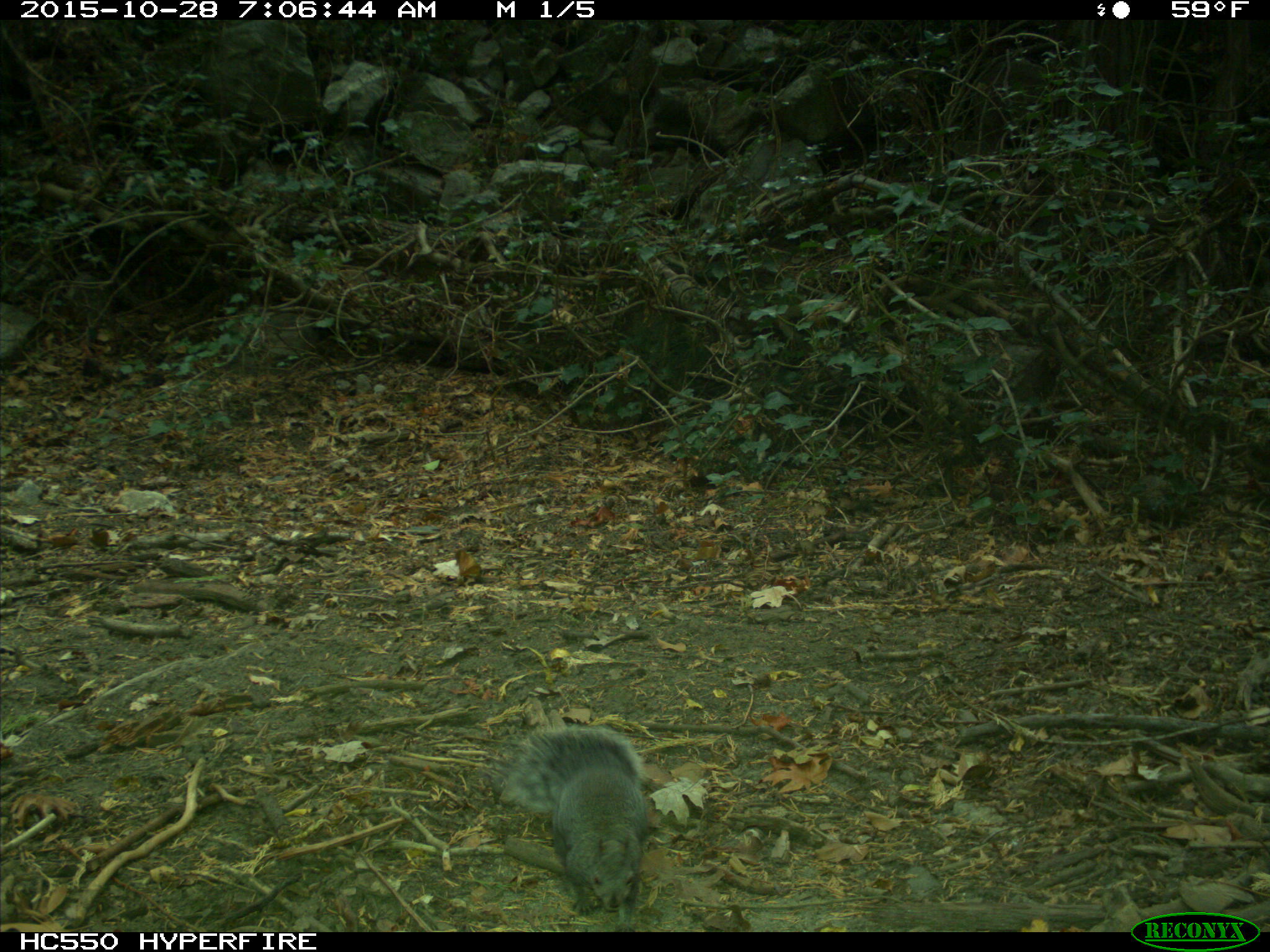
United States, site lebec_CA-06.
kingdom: Animalia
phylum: Chordata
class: Mammalia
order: Rodentia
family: Sciuridae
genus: Sciurus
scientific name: Sciurus carolinensis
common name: eastern gray squirrel